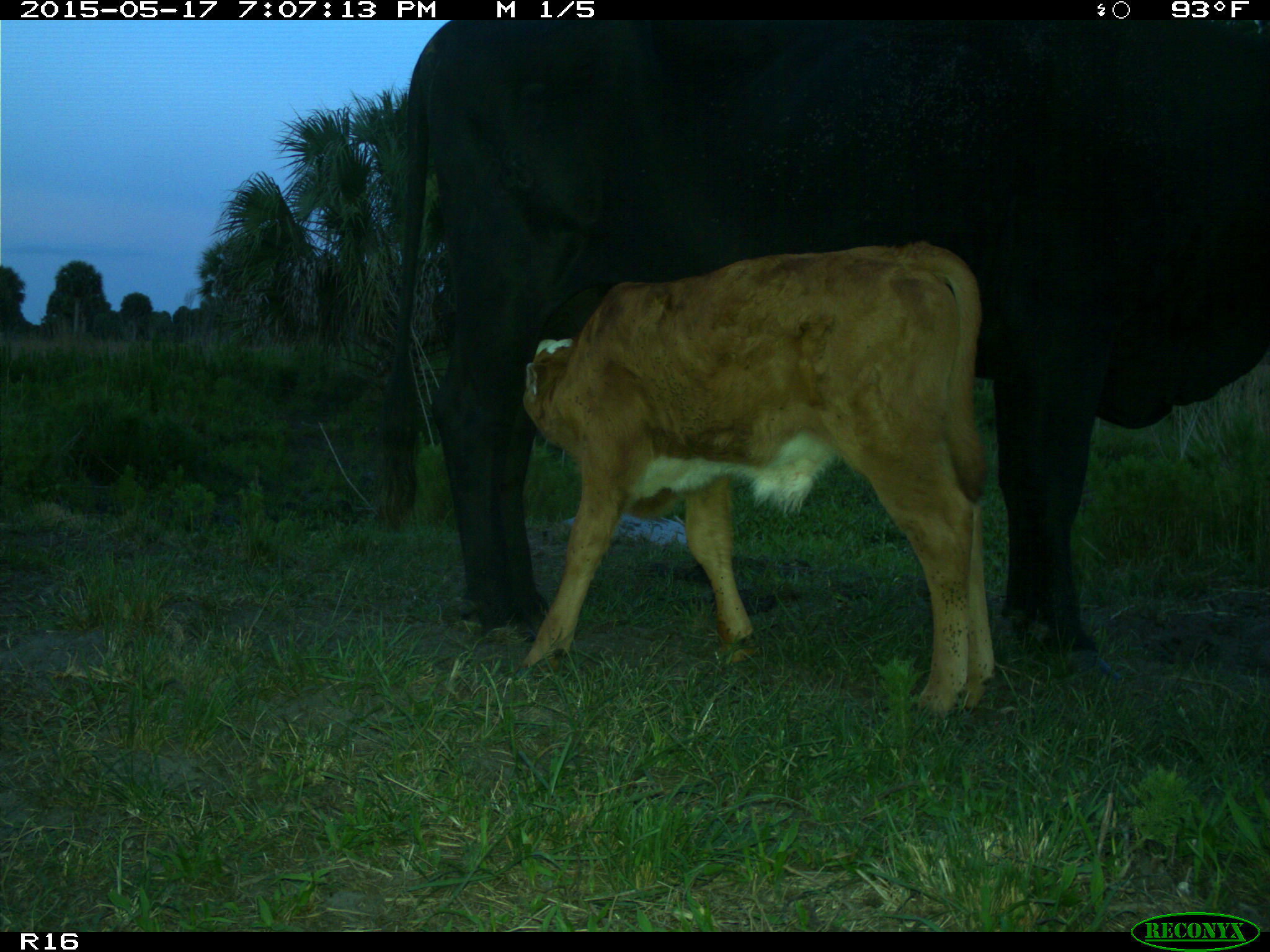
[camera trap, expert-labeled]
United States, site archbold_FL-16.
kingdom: Animalia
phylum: Chordata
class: Mammalia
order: Artiodactyla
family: Bovidae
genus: Bos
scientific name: Bos taurus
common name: domestic cow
Bos taurus (domestic cow).